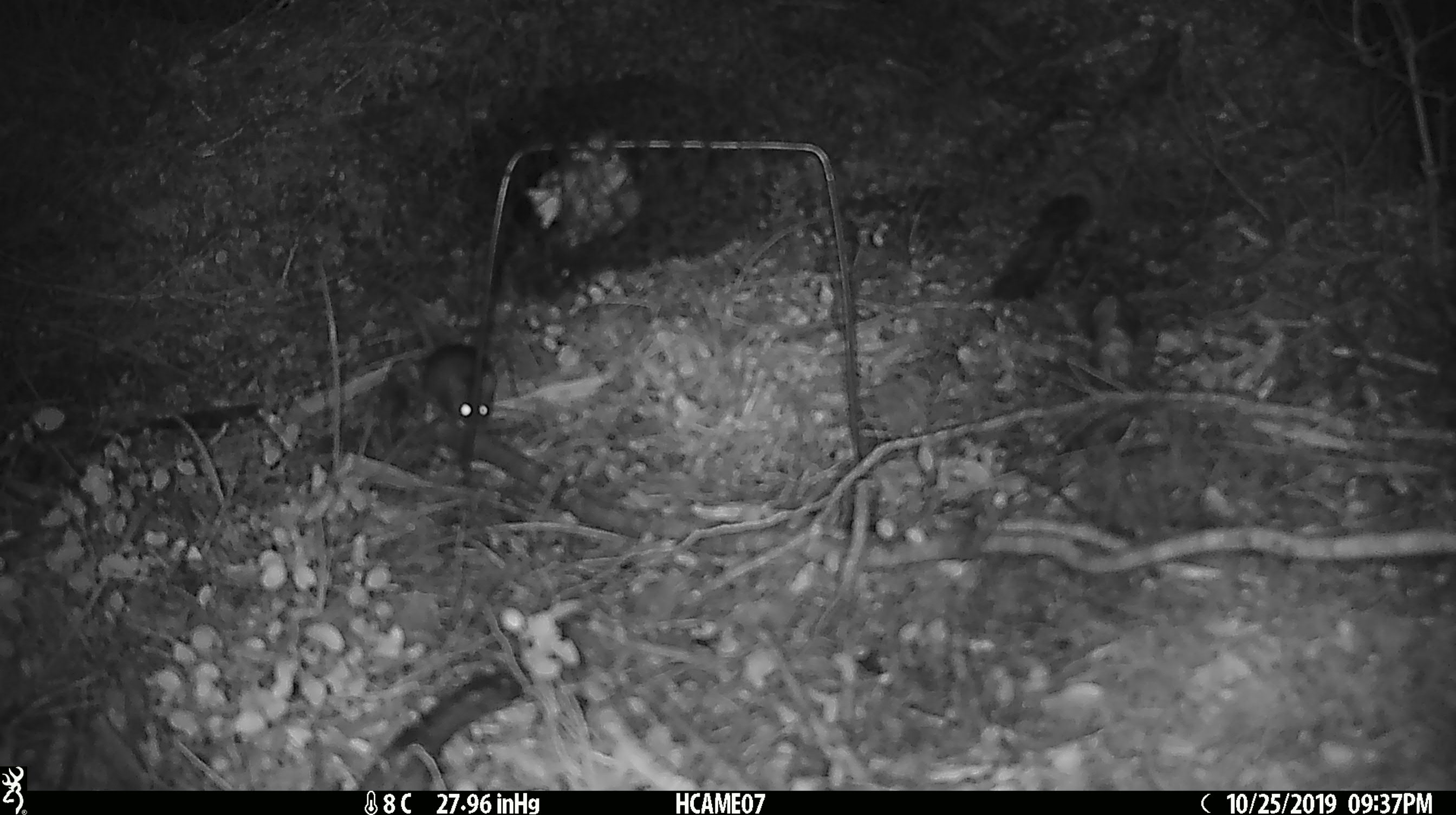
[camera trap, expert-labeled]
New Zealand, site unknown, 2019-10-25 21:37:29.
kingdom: Animalia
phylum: Chordata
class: Mammalia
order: Rodentia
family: Muridae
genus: Mus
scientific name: Mus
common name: mouse